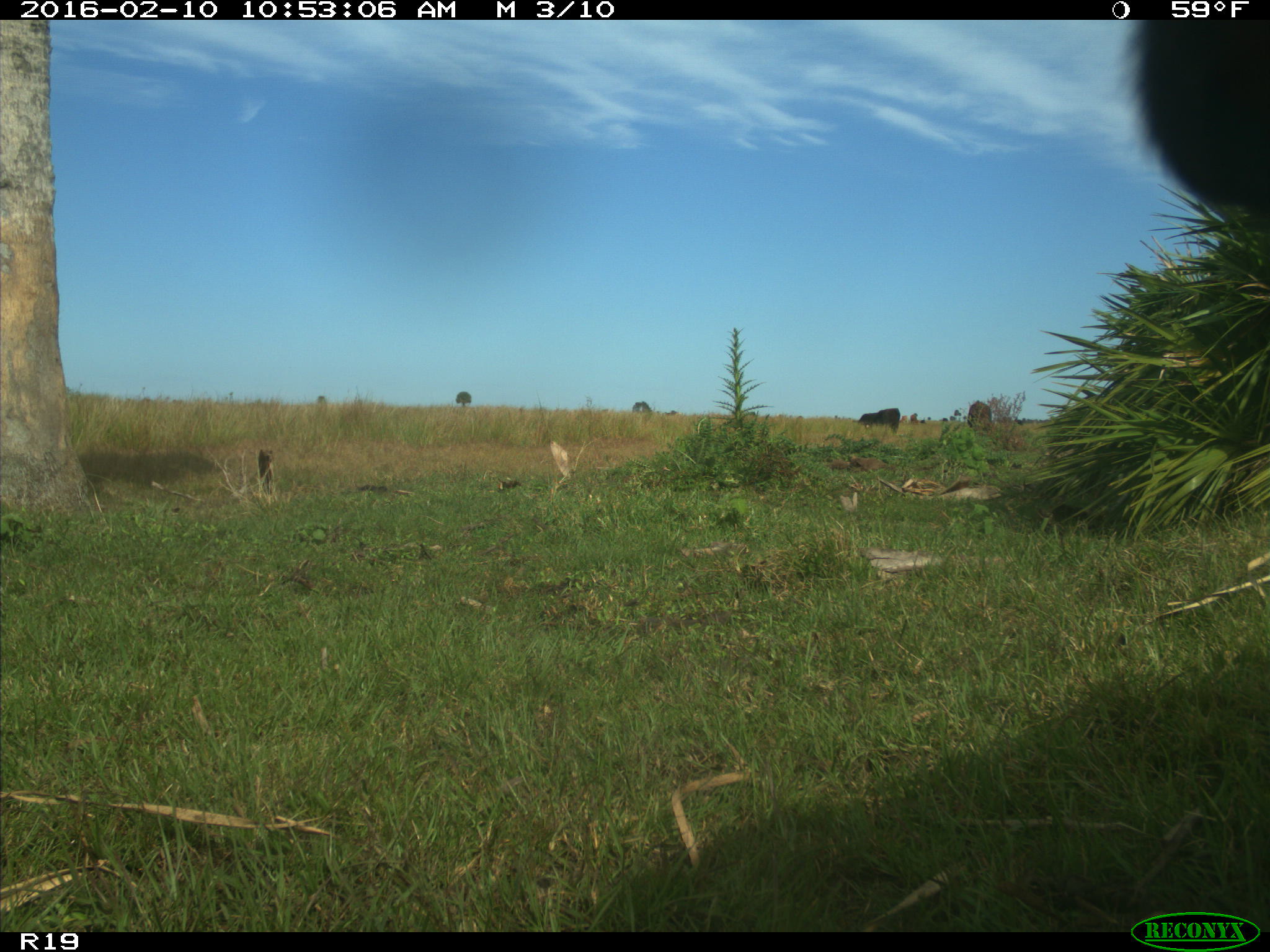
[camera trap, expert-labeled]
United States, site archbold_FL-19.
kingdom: Animalia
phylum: Chordata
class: Mammalia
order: Artiodactyla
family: Bovidae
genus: Bos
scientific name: Bos taurus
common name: domestic cow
Bos taurus (domestic cow).